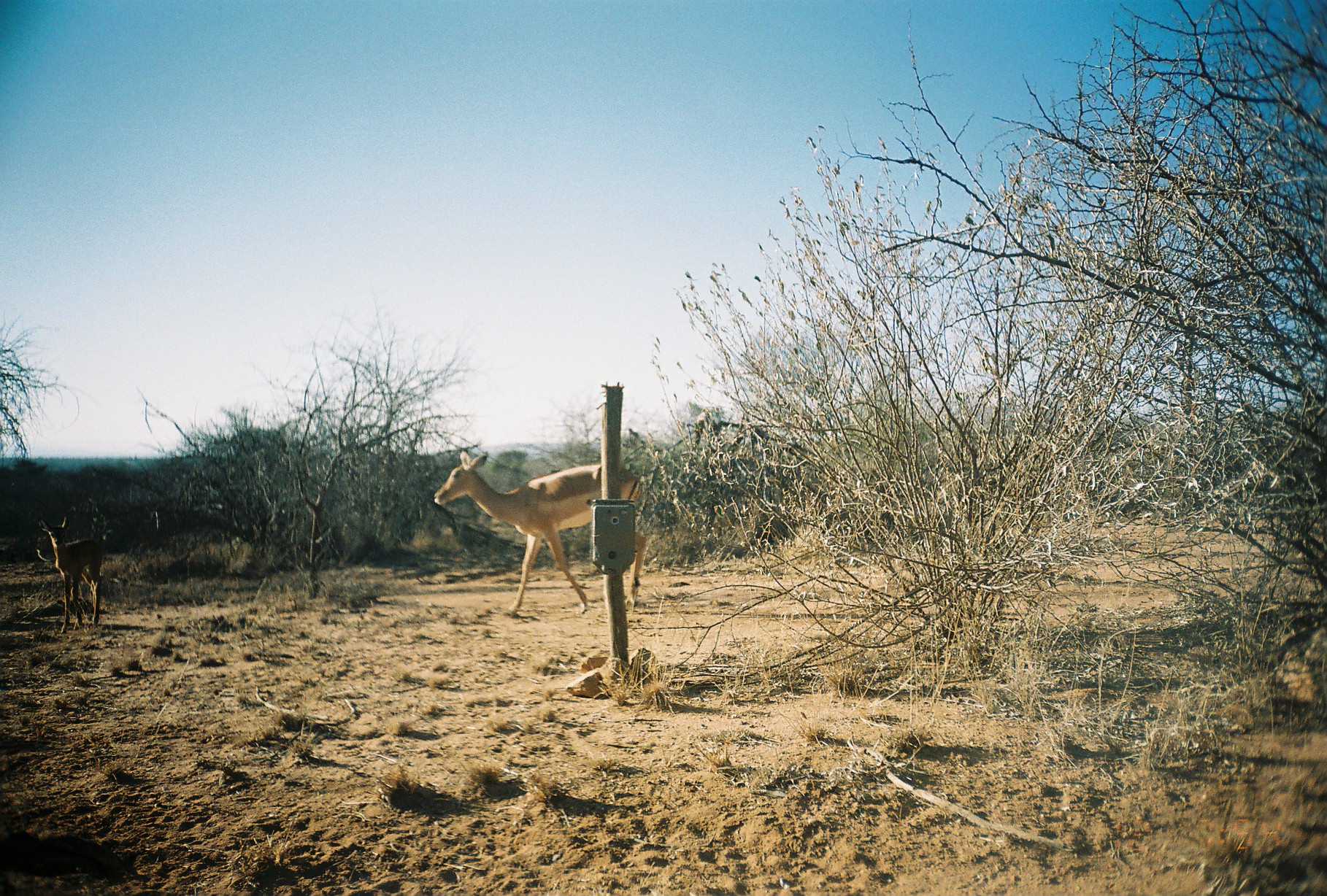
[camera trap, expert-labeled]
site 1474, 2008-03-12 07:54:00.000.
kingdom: Animalia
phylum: Chordata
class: Mammalia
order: Artiodactyla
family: Bovidae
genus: Aepyceros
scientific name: Aepyceros melampus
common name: impala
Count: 2.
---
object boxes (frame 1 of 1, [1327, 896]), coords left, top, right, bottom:
aepyceros melampus: 432, 449, 645, 616; 37, 515, 102, 635